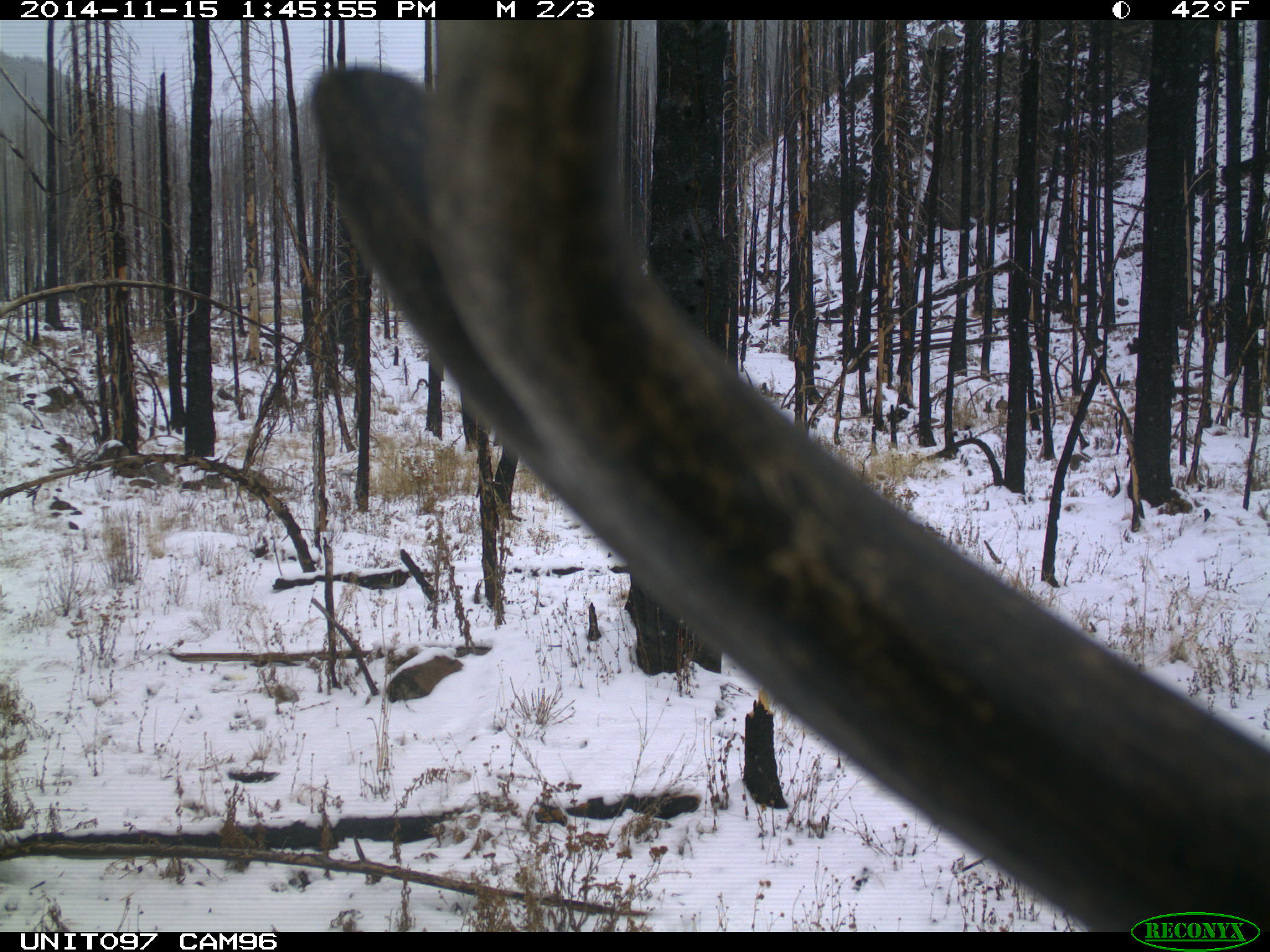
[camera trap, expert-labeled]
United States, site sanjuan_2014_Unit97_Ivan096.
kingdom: Animalia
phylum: Chordata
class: Mammalia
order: Artiodactyla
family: Cervidae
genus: Cervus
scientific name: Cervus elaphus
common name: red deer